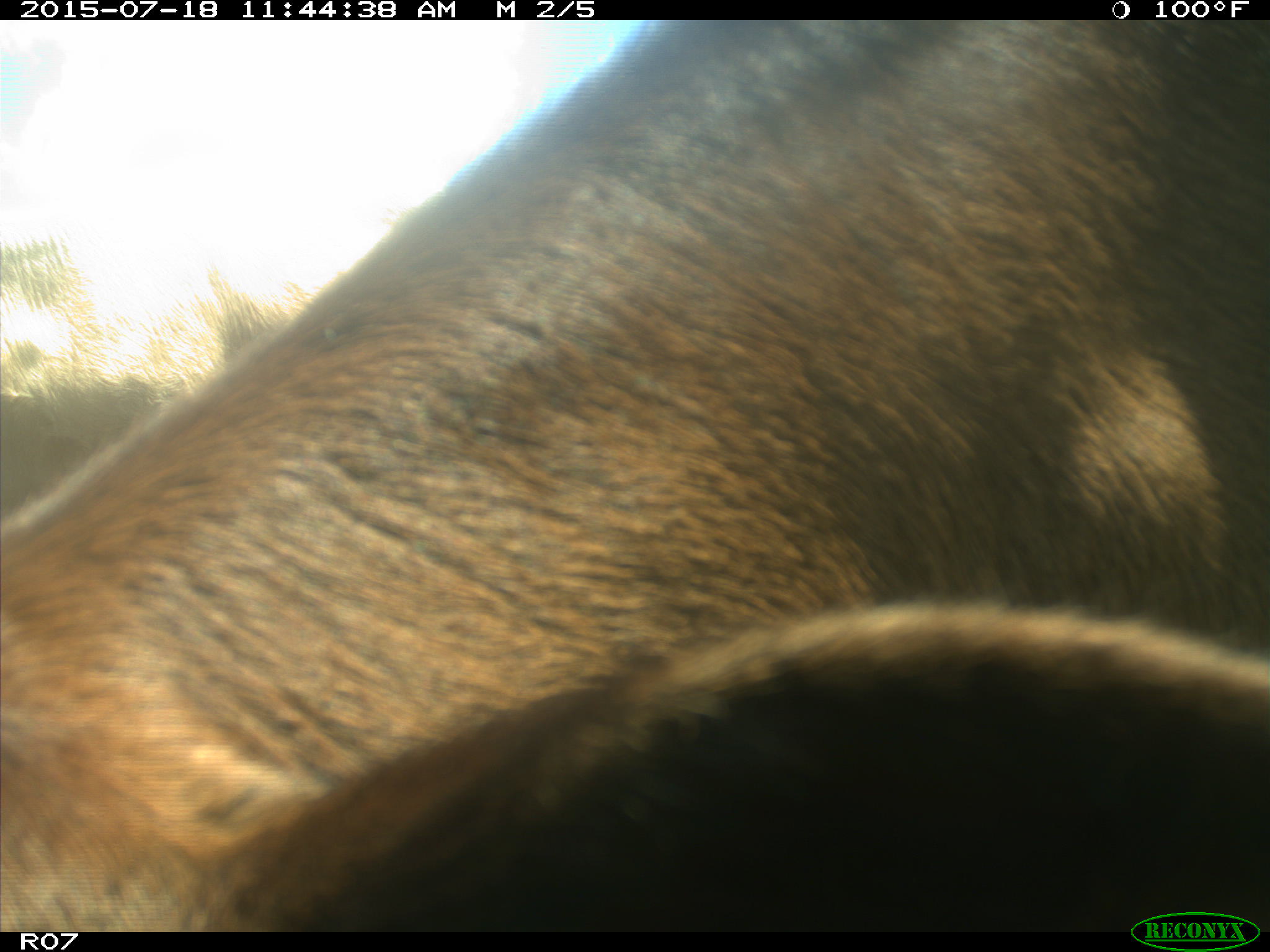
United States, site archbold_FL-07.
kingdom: Animalia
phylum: Chordata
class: Mammalia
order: Artiodactyla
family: Bovidae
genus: Bos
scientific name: Bos taurus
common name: domestic cow